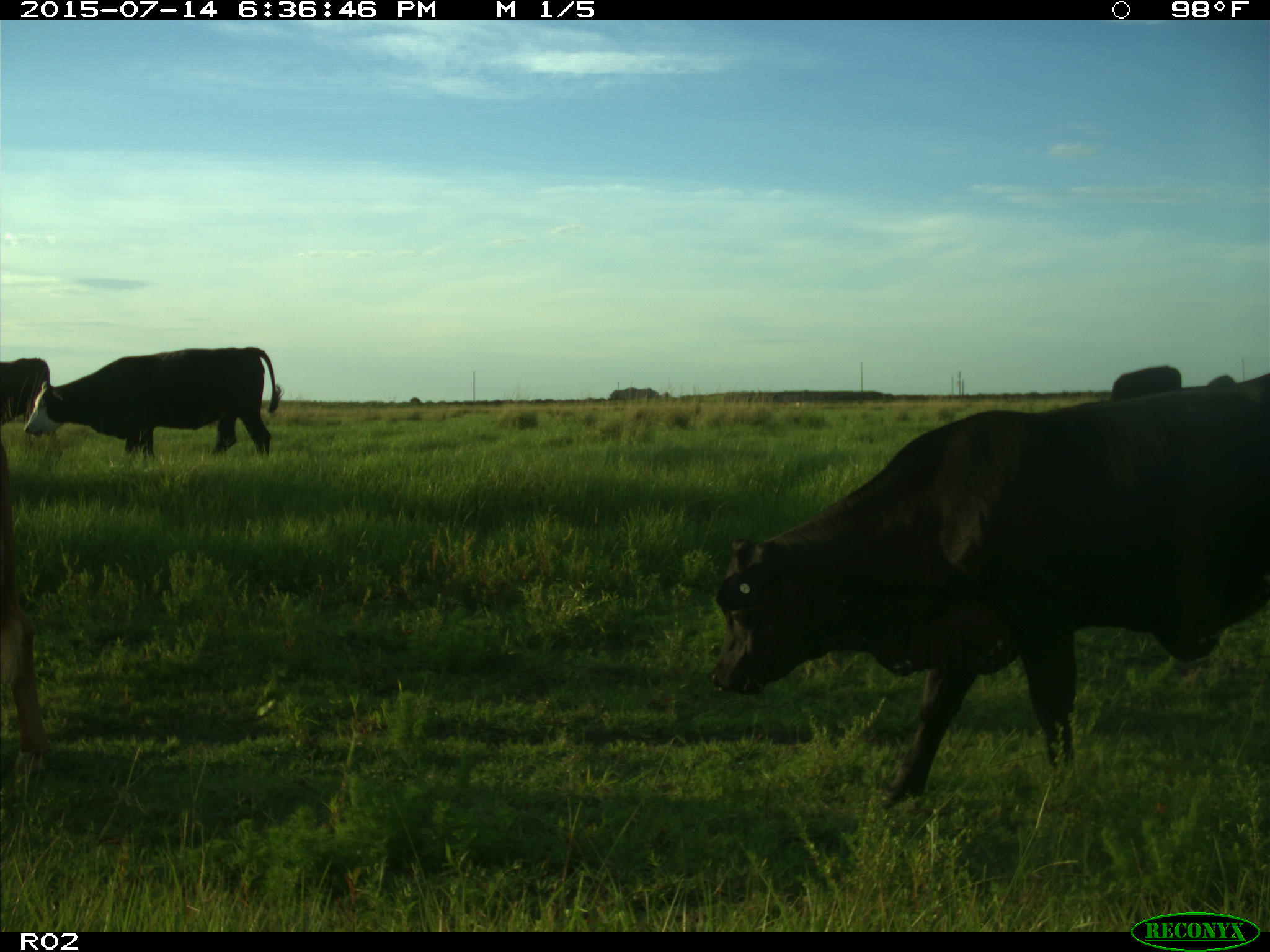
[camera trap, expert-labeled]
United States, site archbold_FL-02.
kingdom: Animalia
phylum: Chordata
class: Mammalia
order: Artiodactyla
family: Bovidae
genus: Bos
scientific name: Bos taurus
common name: domestic cow